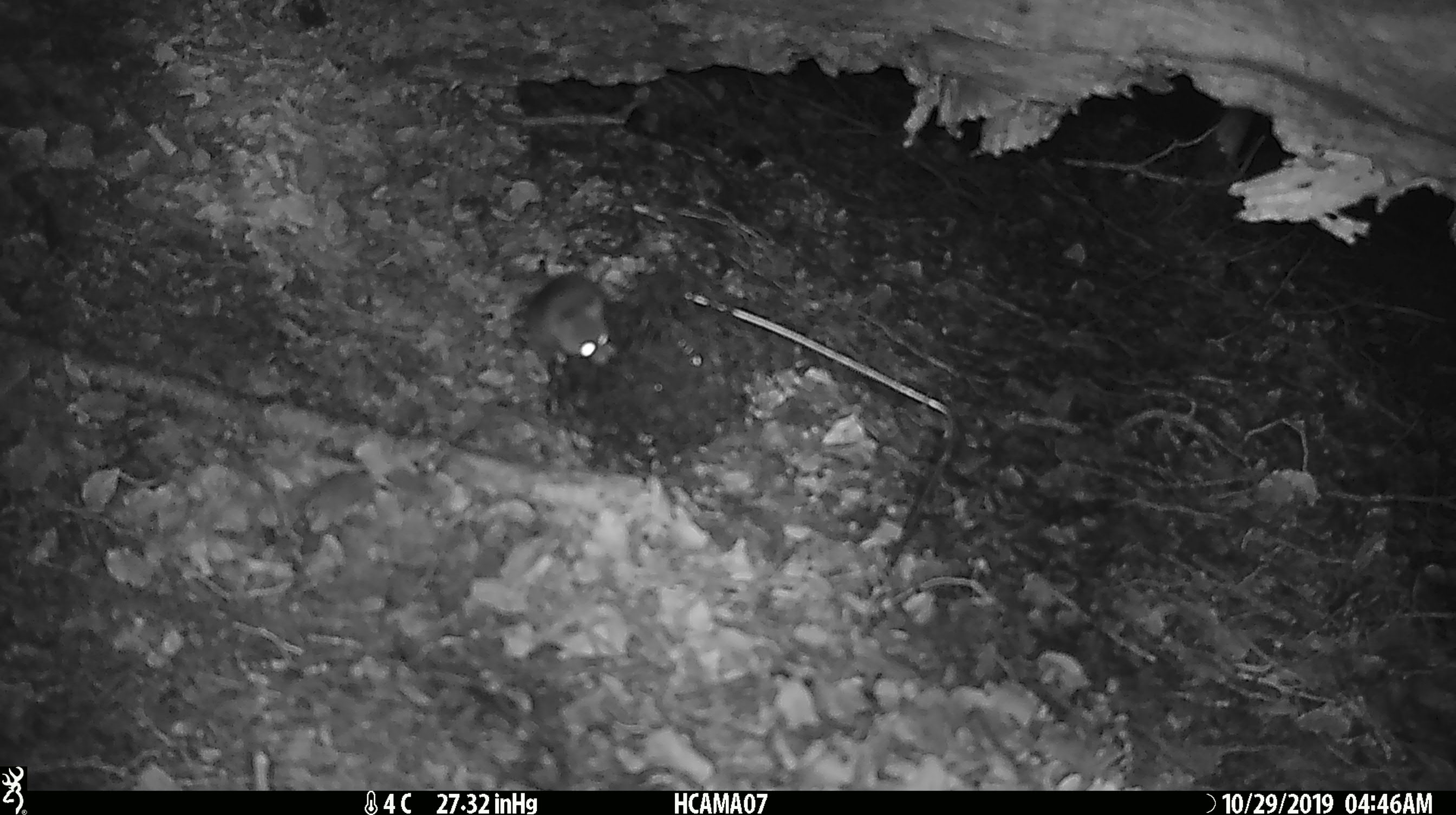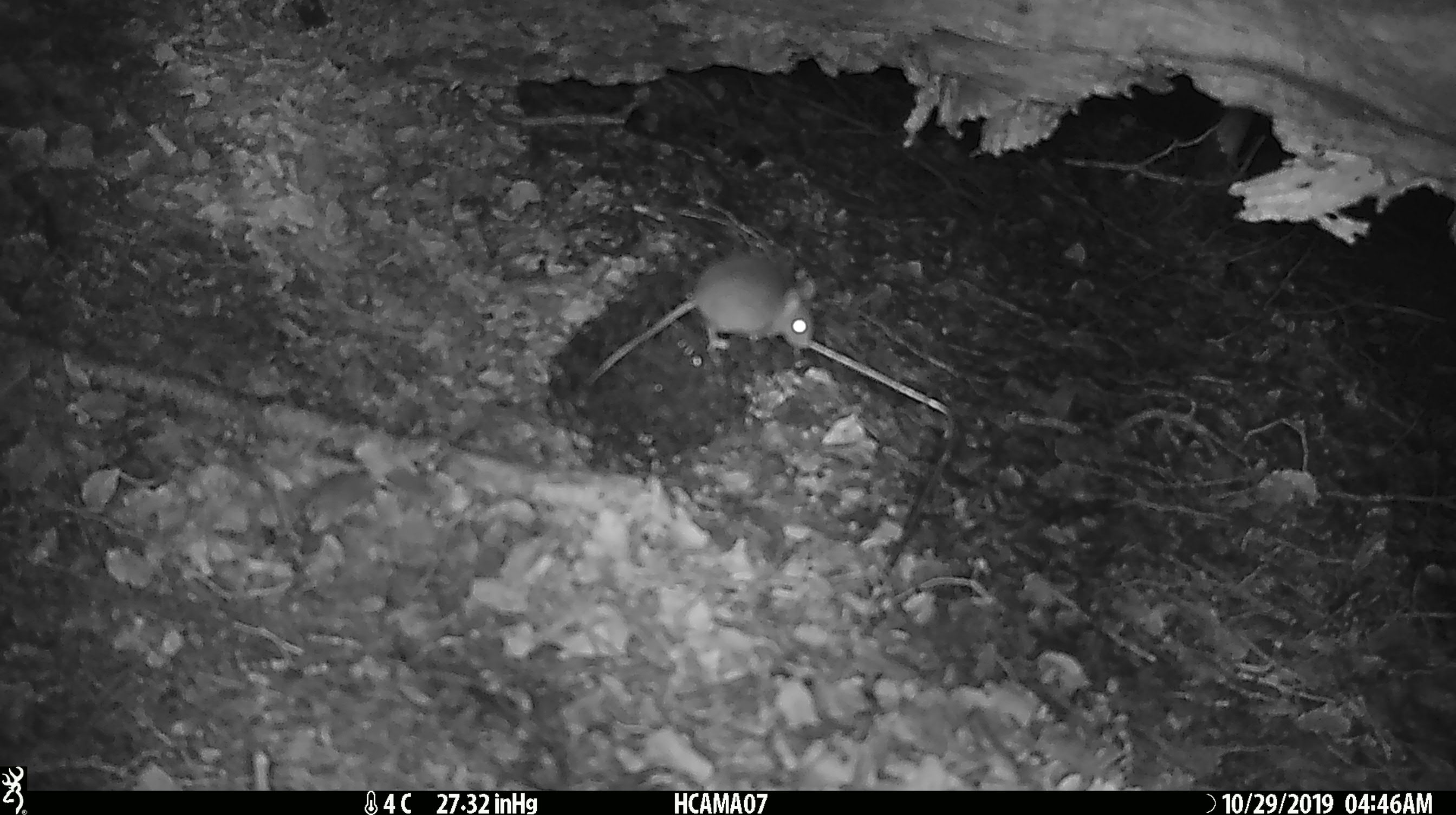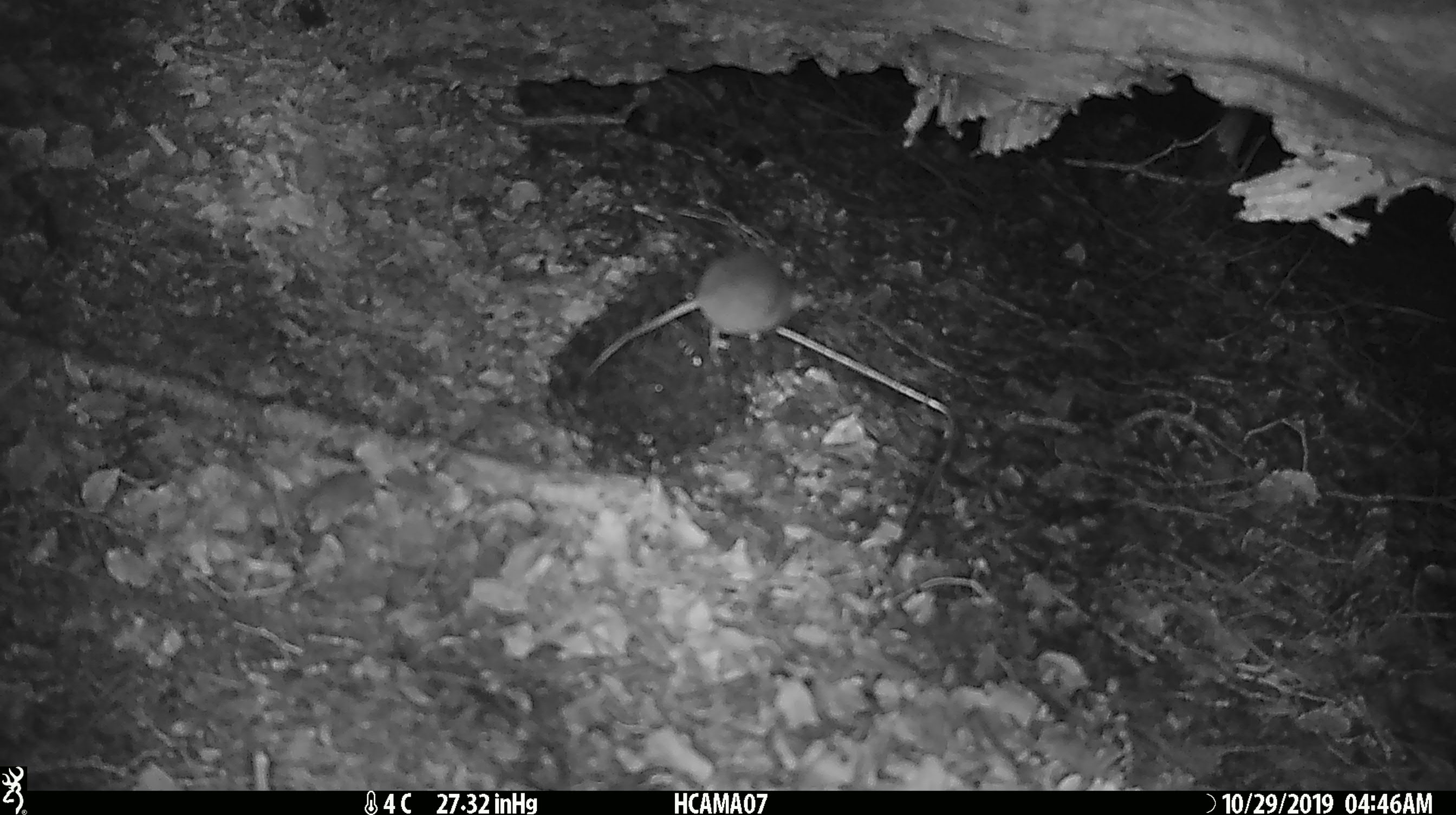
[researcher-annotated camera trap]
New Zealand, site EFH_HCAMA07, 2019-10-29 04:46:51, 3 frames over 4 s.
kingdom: Animalia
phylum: Chordata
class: Mammalia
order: Rodentia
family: Muridae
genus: Mus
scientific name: Mus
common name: mouse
Mouse (Mus).